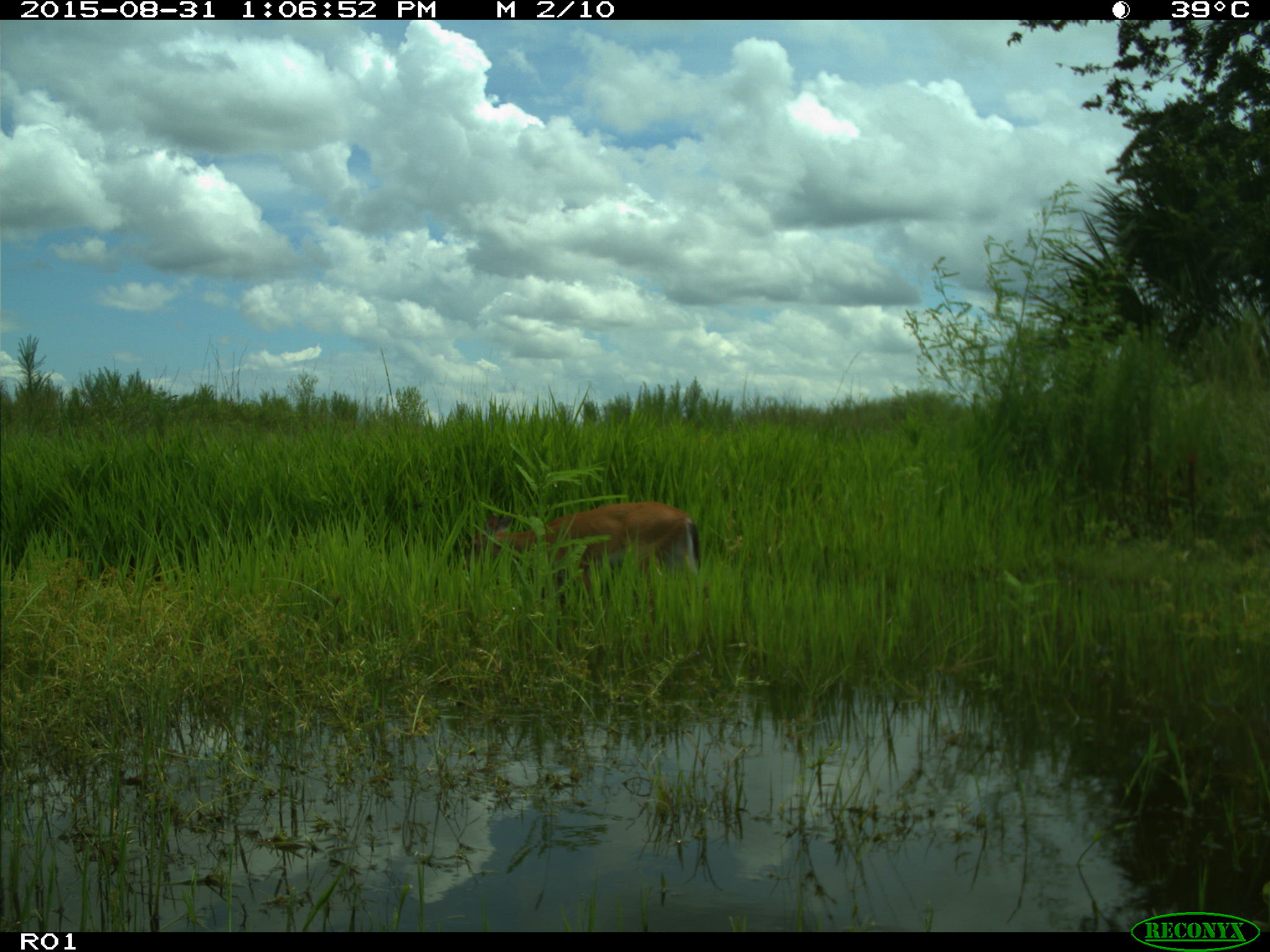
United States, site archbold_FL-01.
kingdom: Animalia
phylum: Chordata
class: Mammalia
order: Artiodactyla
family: Cervidae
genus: Odocoileus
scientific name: Odocoileus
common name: deer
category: unidentified deer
Unidentified deer (deer) (Odocoileus).